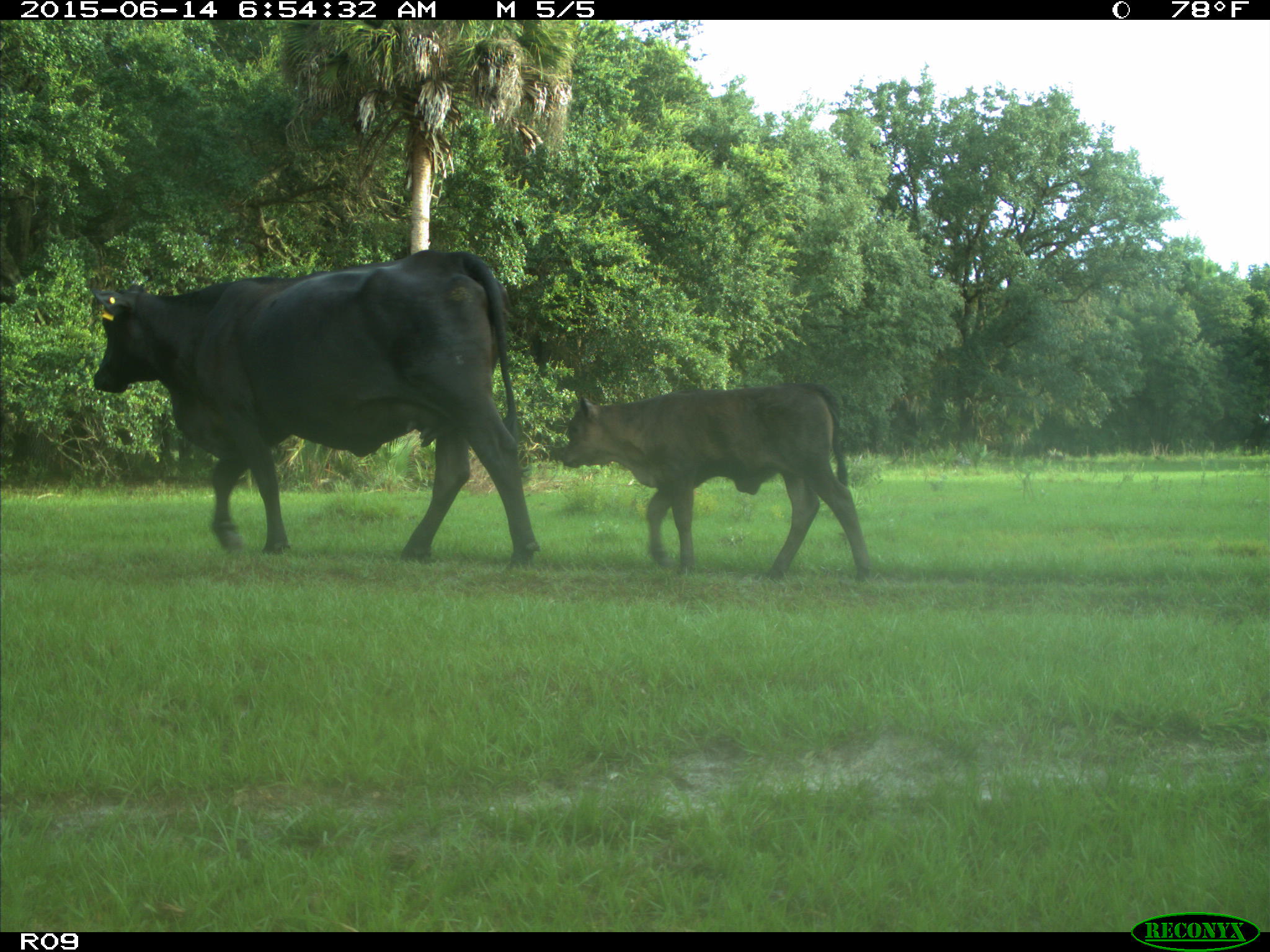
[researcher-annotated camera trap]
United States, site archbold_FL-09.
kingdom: Animalia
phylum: Chordata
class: Mammalia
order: Artiodactyla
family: Bovidae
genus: Bos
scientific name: Bos taurus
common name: domestic cow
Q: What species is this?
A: Bos taurus (domestic cow).